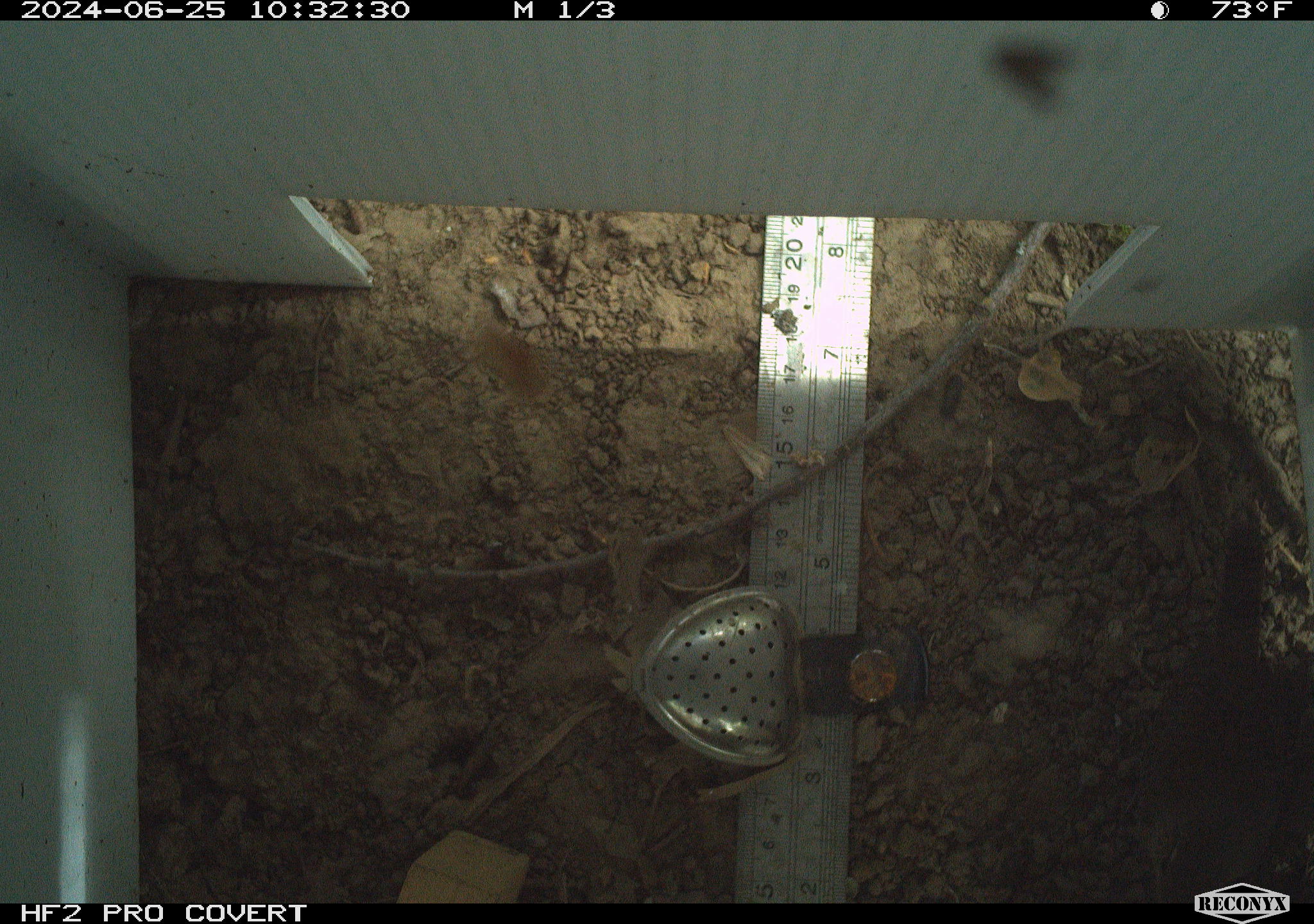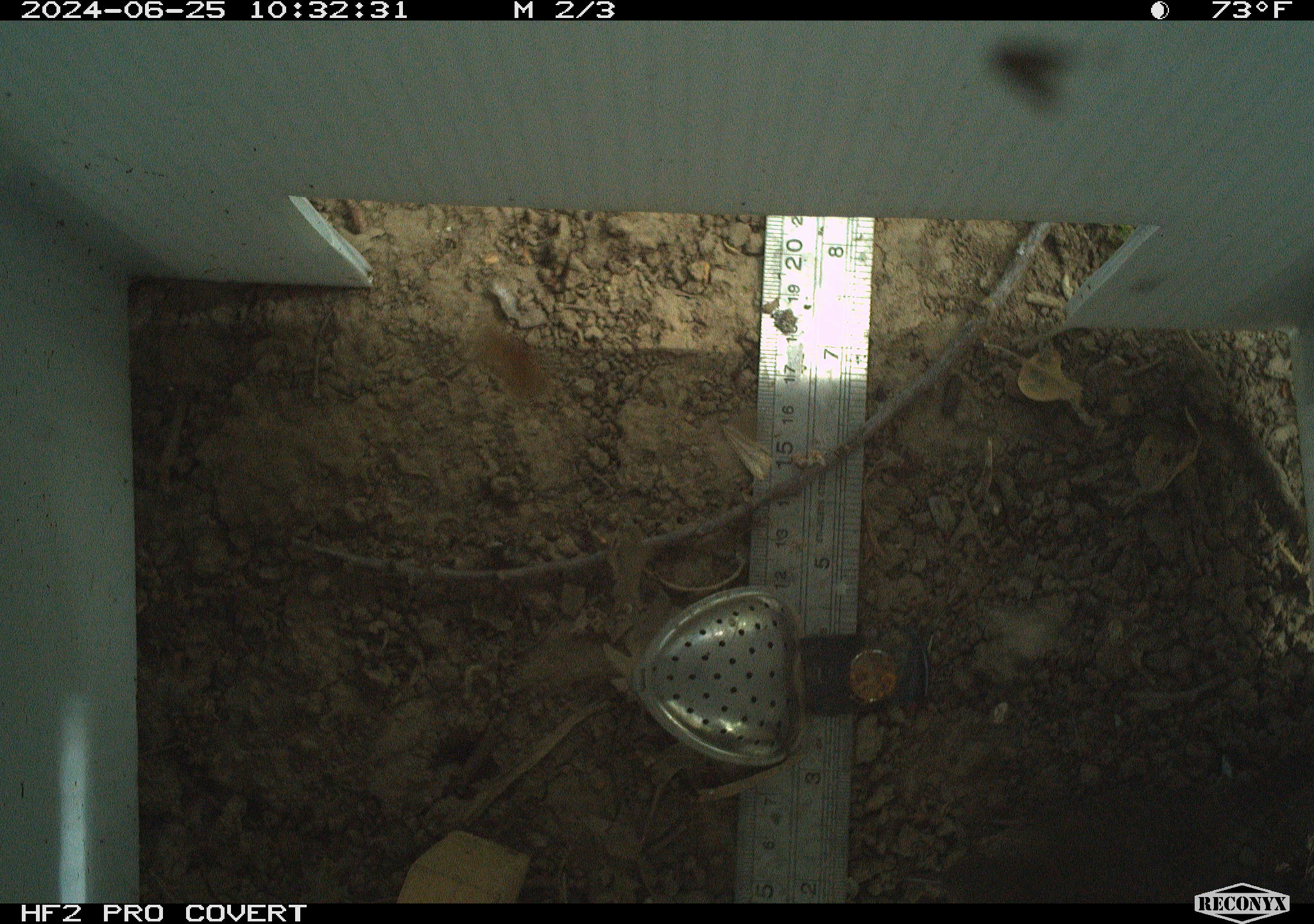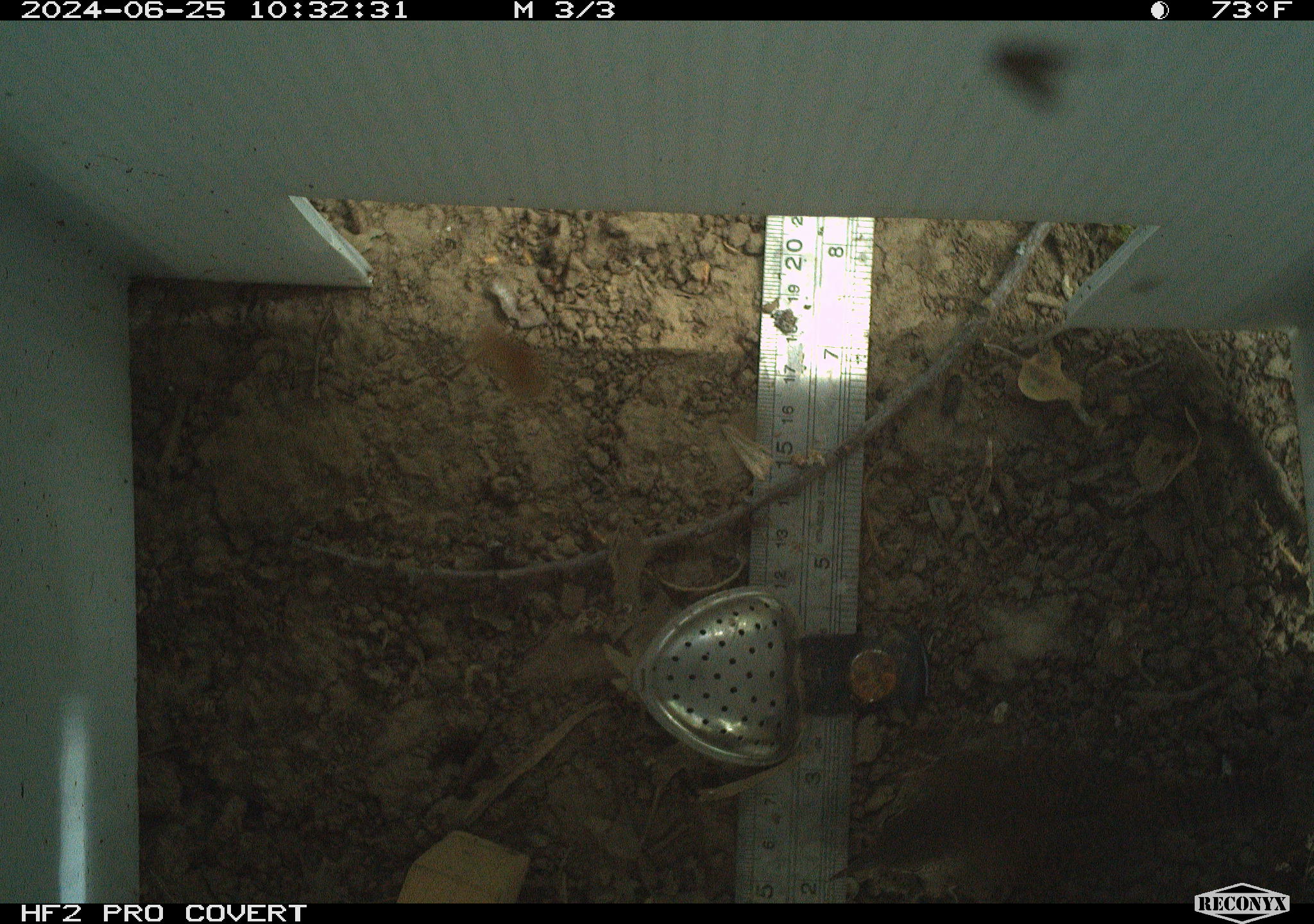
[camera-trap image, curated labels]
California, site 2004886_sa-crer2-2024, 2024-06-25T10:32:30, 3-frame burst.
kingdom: Animalia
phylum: Chordata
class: Aves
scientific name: Aves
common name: bird